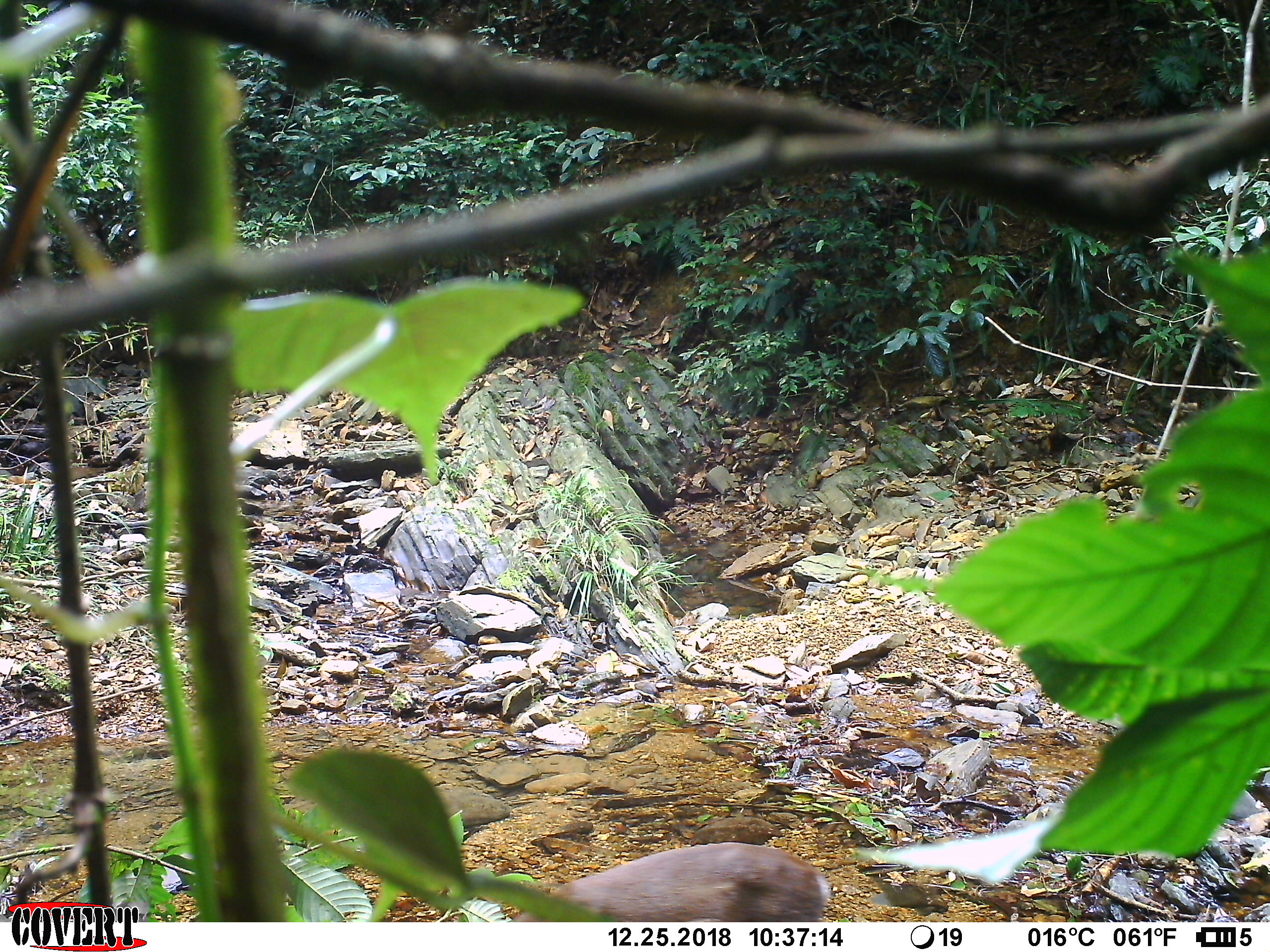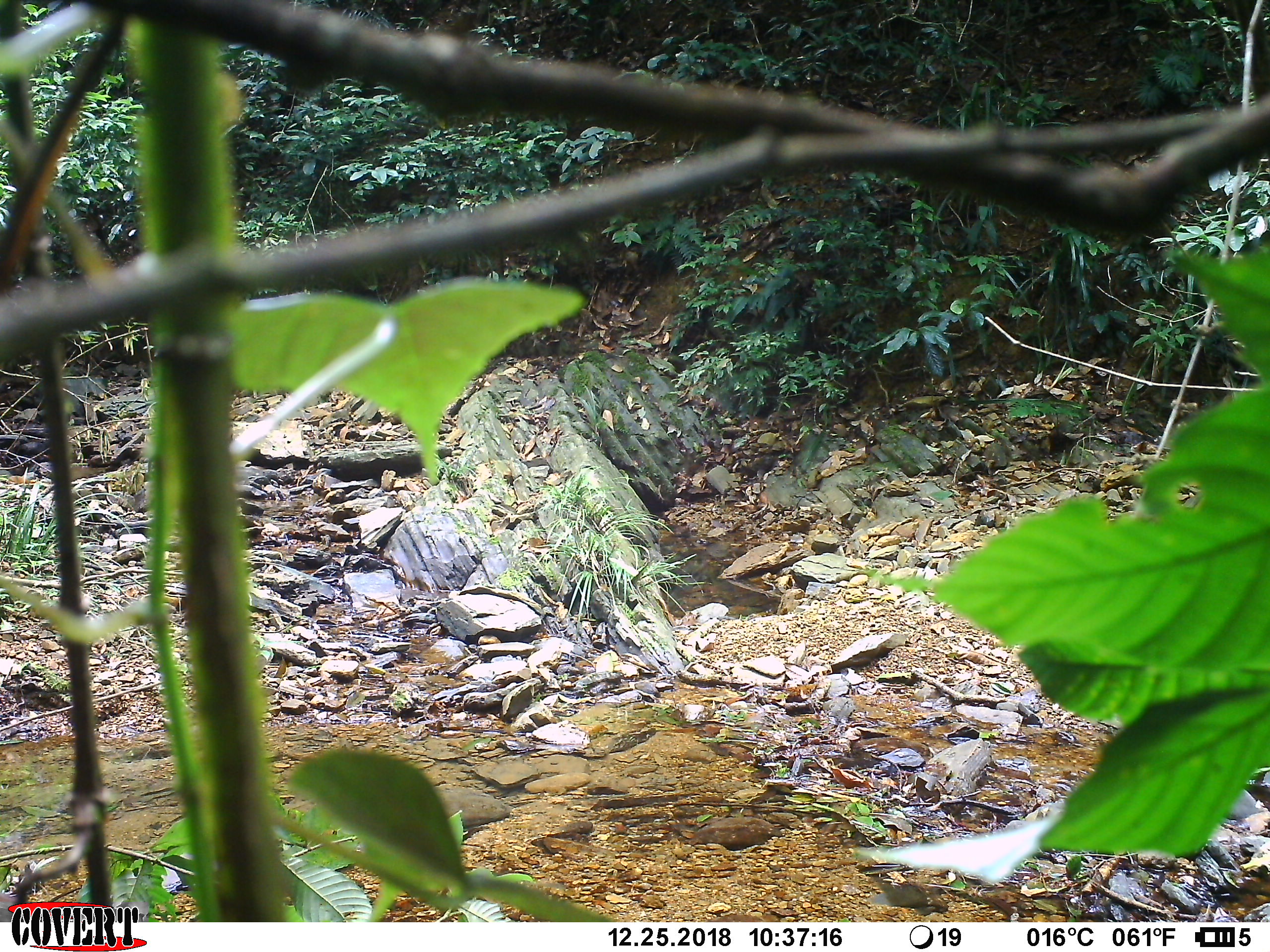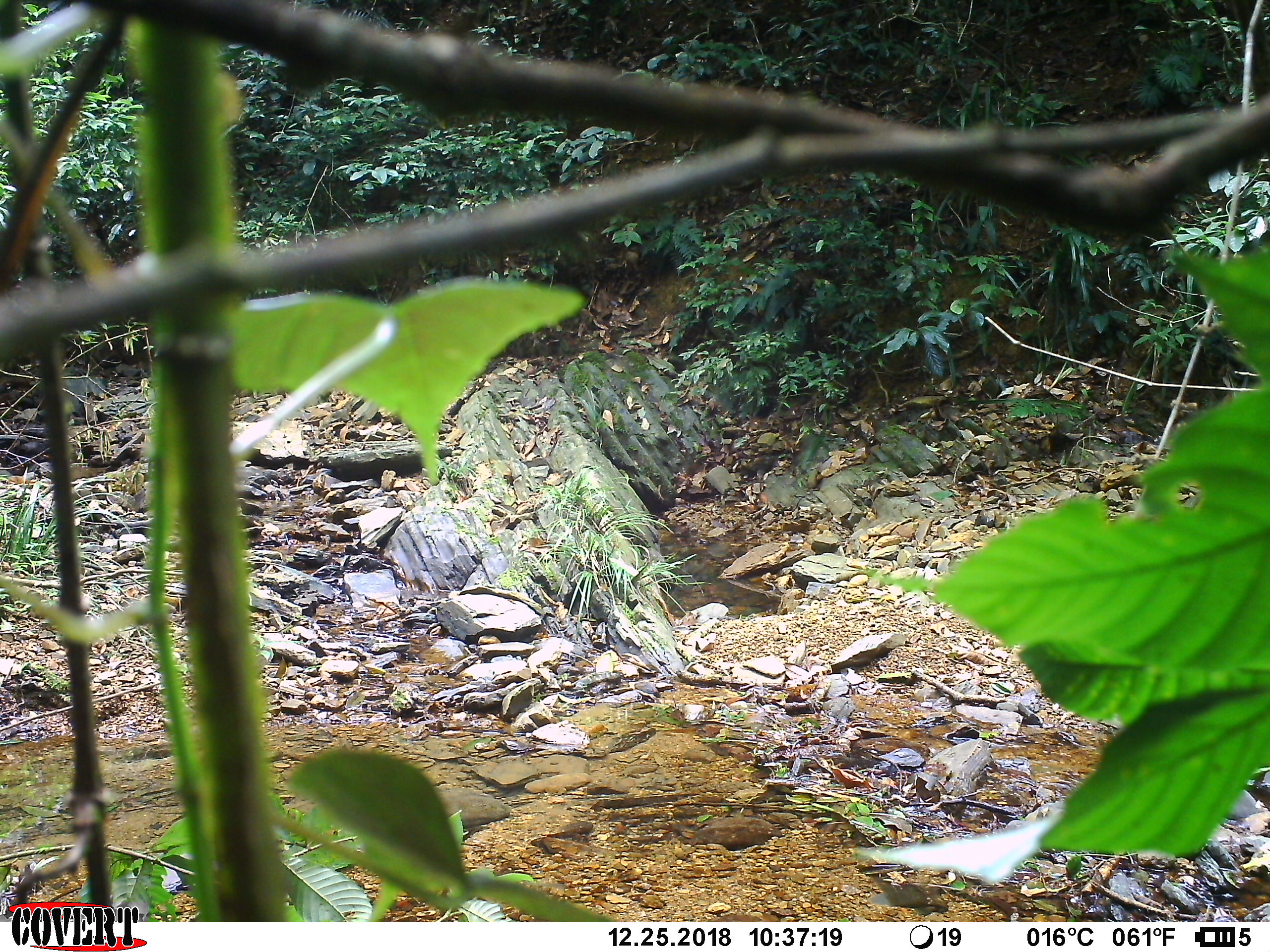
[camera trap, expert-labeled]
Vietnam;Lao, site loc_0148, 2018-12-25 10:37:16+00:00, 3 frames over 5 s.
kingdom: Animalia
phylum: Chordata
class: Mammalia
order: Artiodactyla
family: Cervidae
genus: Muntiacus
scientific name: Muntiacus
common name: muntjacs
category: unidentified muntjac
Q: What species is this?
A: Unidentified muntjac (muntjacs) (Muntiacus).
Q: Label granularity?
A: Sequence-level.